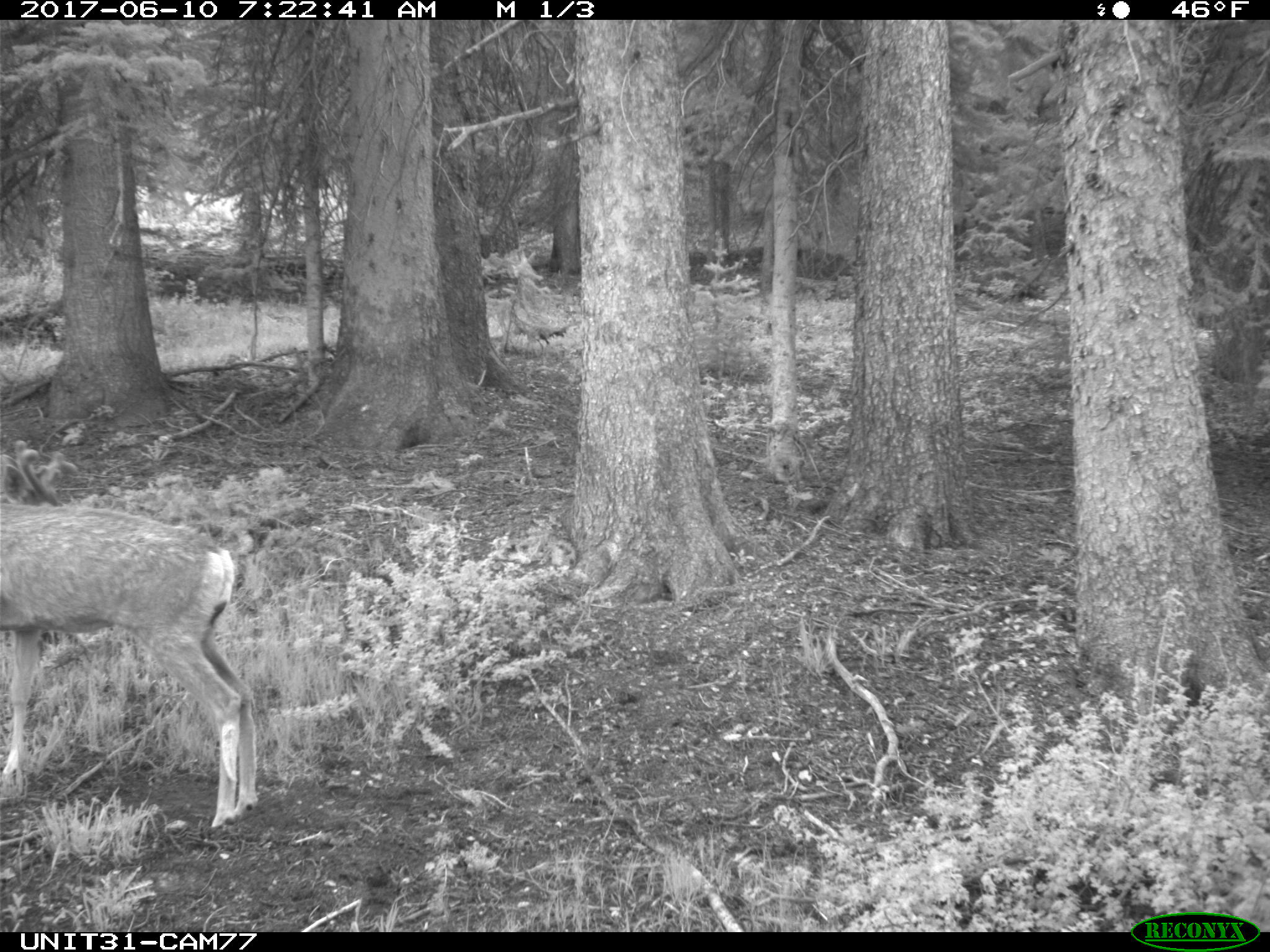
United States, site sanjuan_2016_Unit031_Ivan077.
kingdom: Animalia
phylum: Chordata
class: Mammalia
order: Artiodactyla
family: Cervidae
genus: Odocoileus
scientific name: Odocoileus hemionus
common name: mule deer